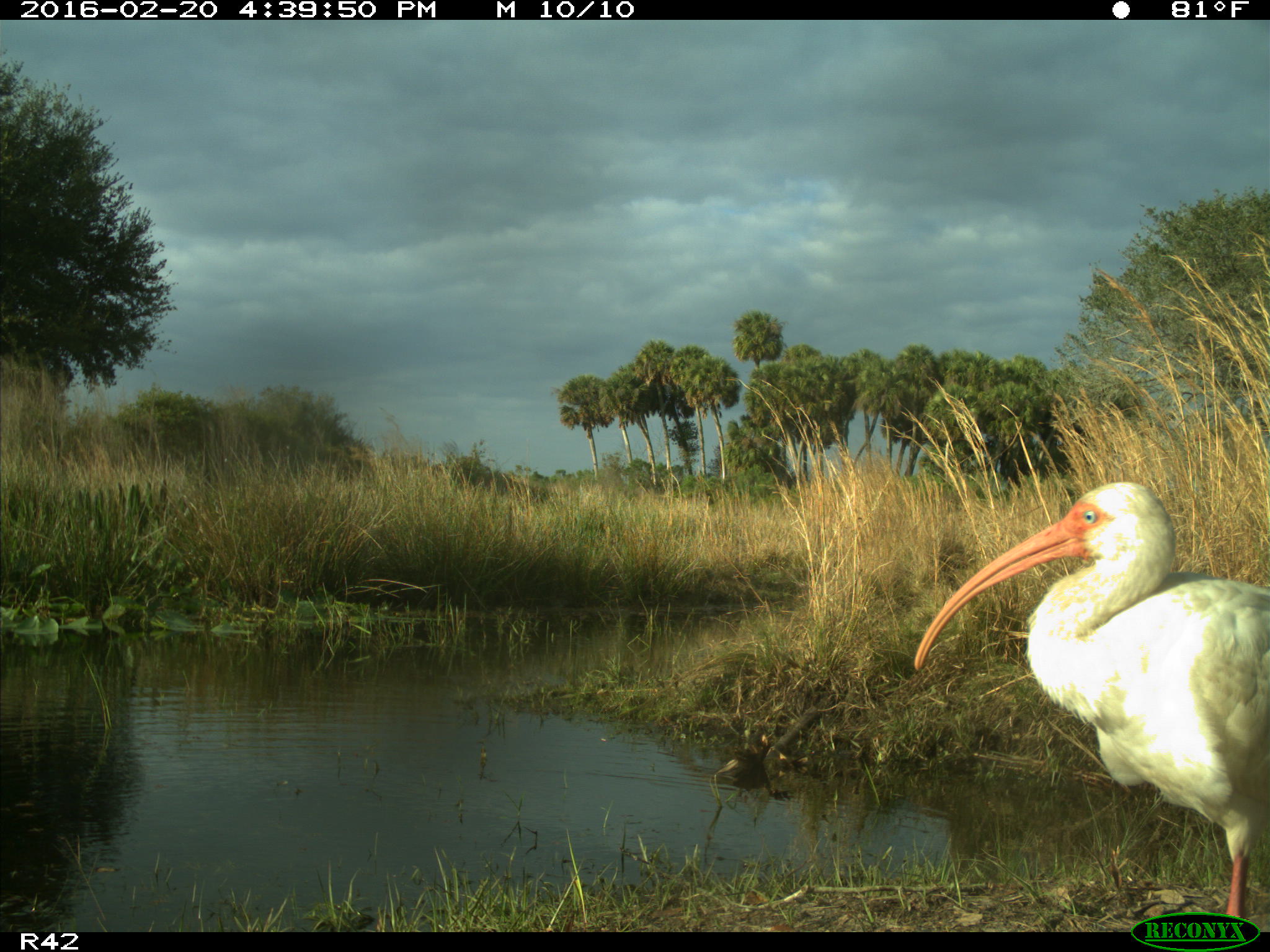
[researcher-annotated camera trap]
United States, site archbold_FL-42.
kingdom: Animalia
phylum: Chordata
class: Aves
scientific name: Aves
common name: birds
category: unidentified bird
Unidentified bird (birds) (Aves).